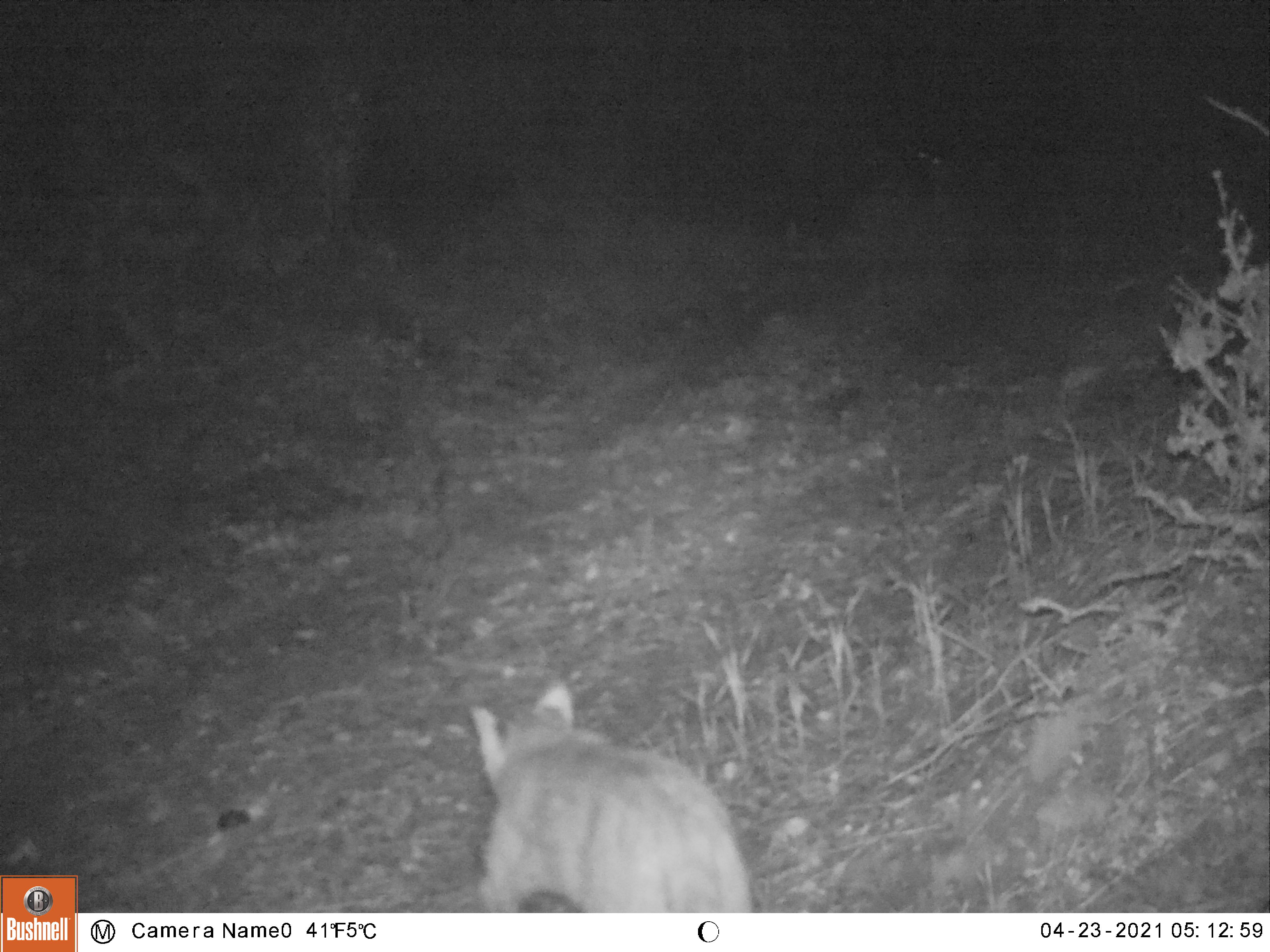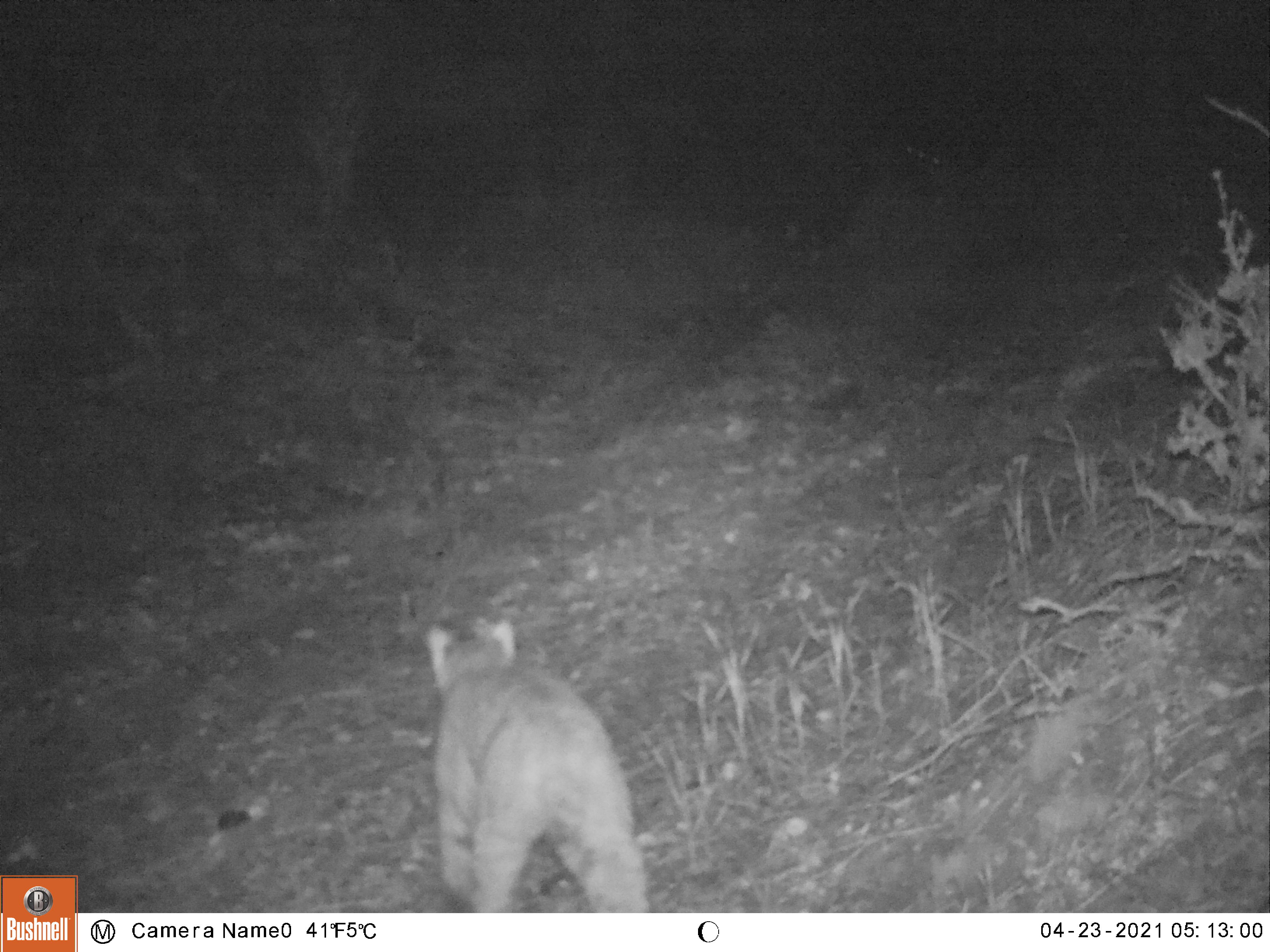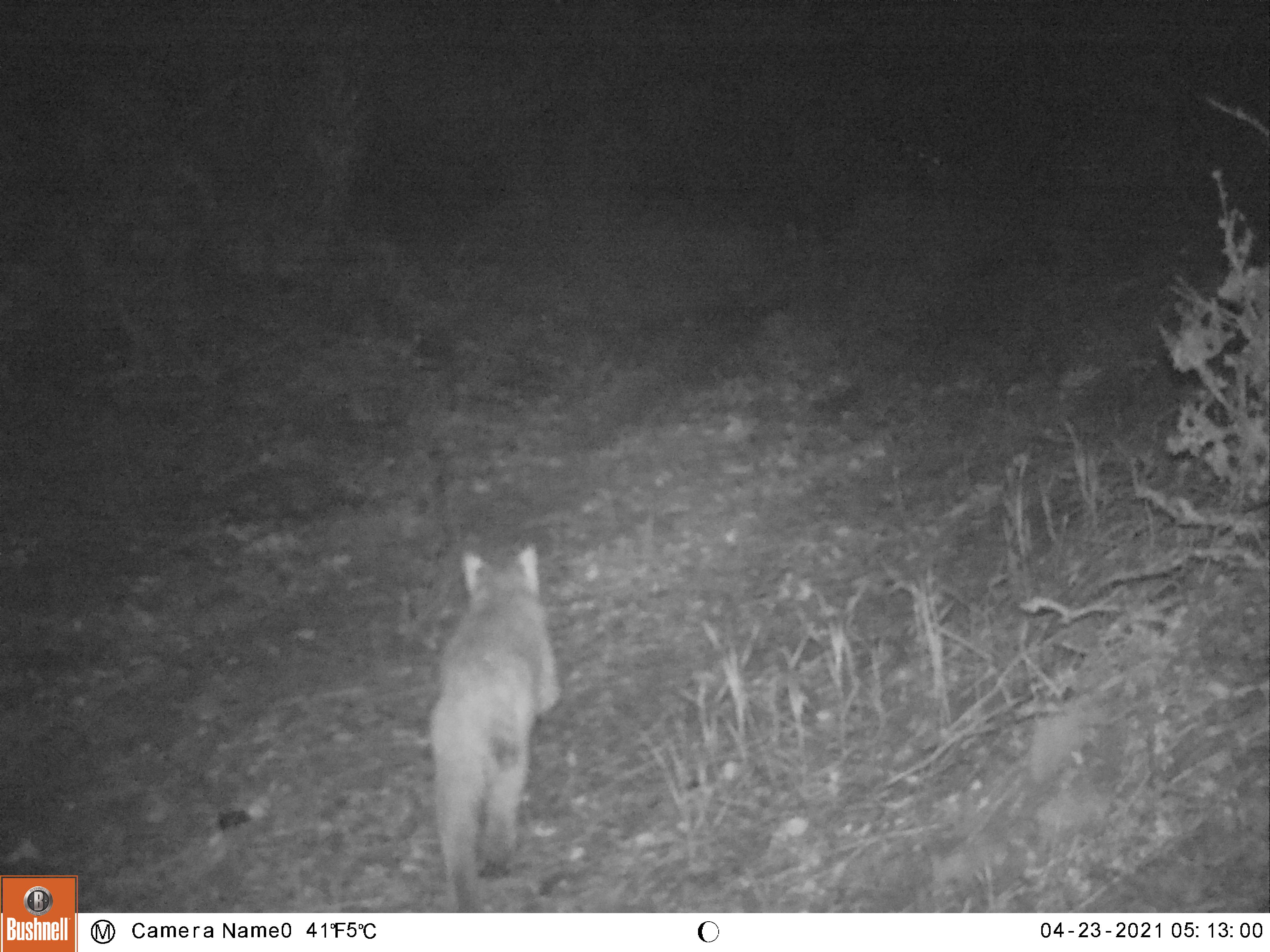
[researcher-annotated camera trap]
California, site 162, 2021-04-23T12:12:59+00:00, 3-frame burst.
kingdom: Animalia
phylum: Chordata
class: Mammalia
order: Carnivora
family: Felidae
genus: Lynx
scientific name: Lynx rufus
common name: bobcat